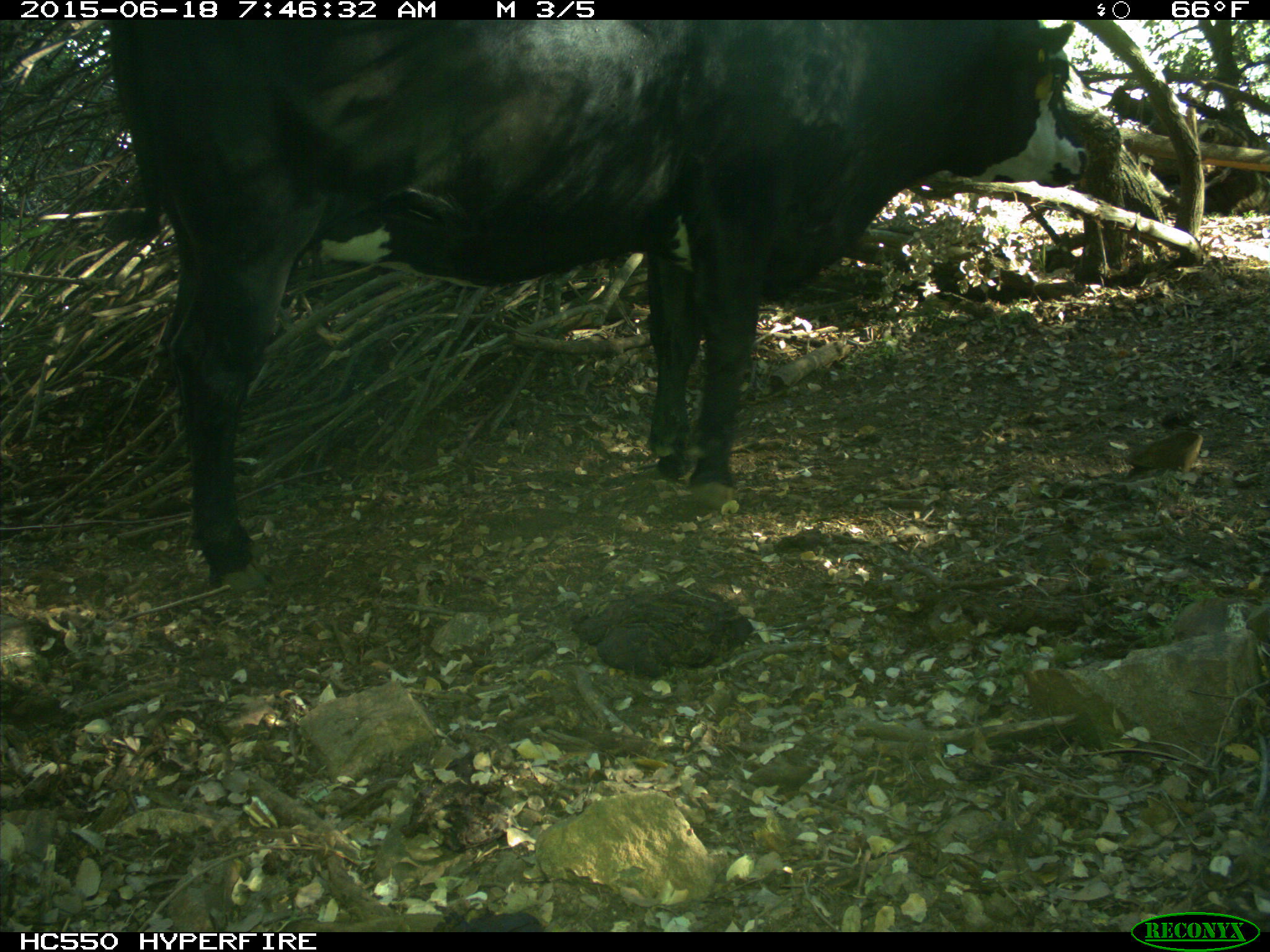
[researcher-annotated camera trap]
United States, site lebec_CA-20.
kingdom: Animalia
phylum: Chordata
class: Mammalia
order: Artiodactyla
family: Bovidae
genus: Bos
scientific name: Bos taurus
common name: domestic cow